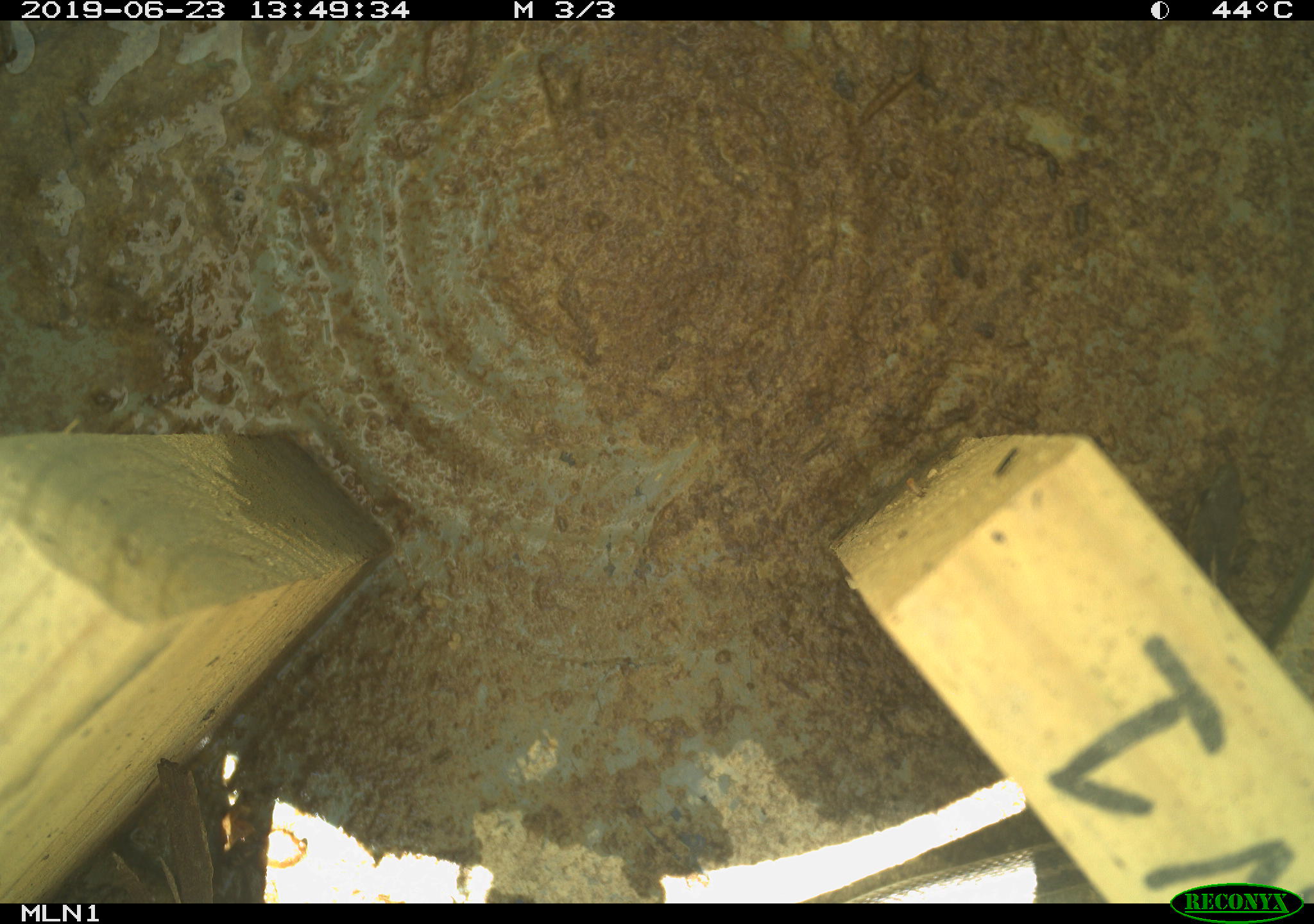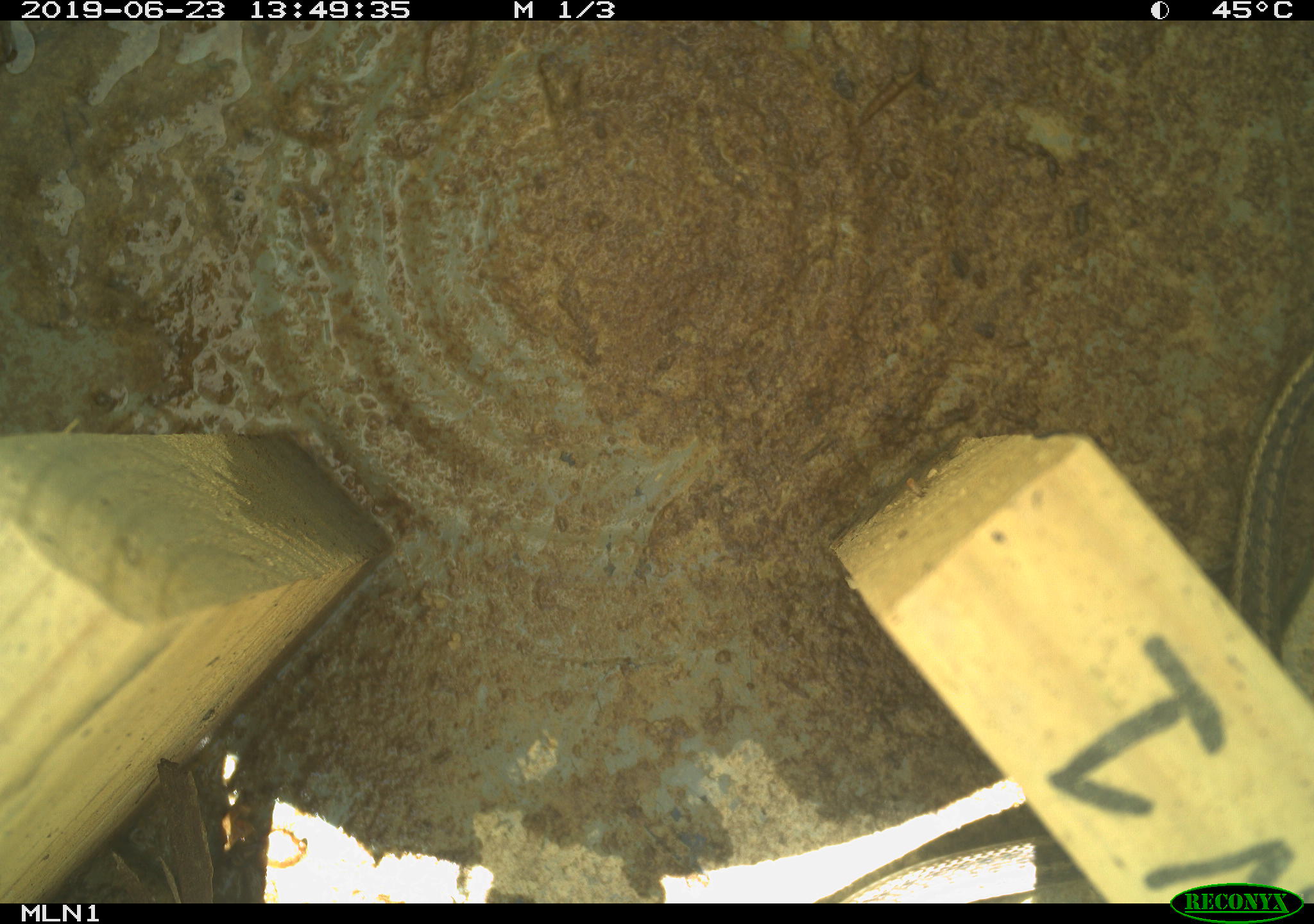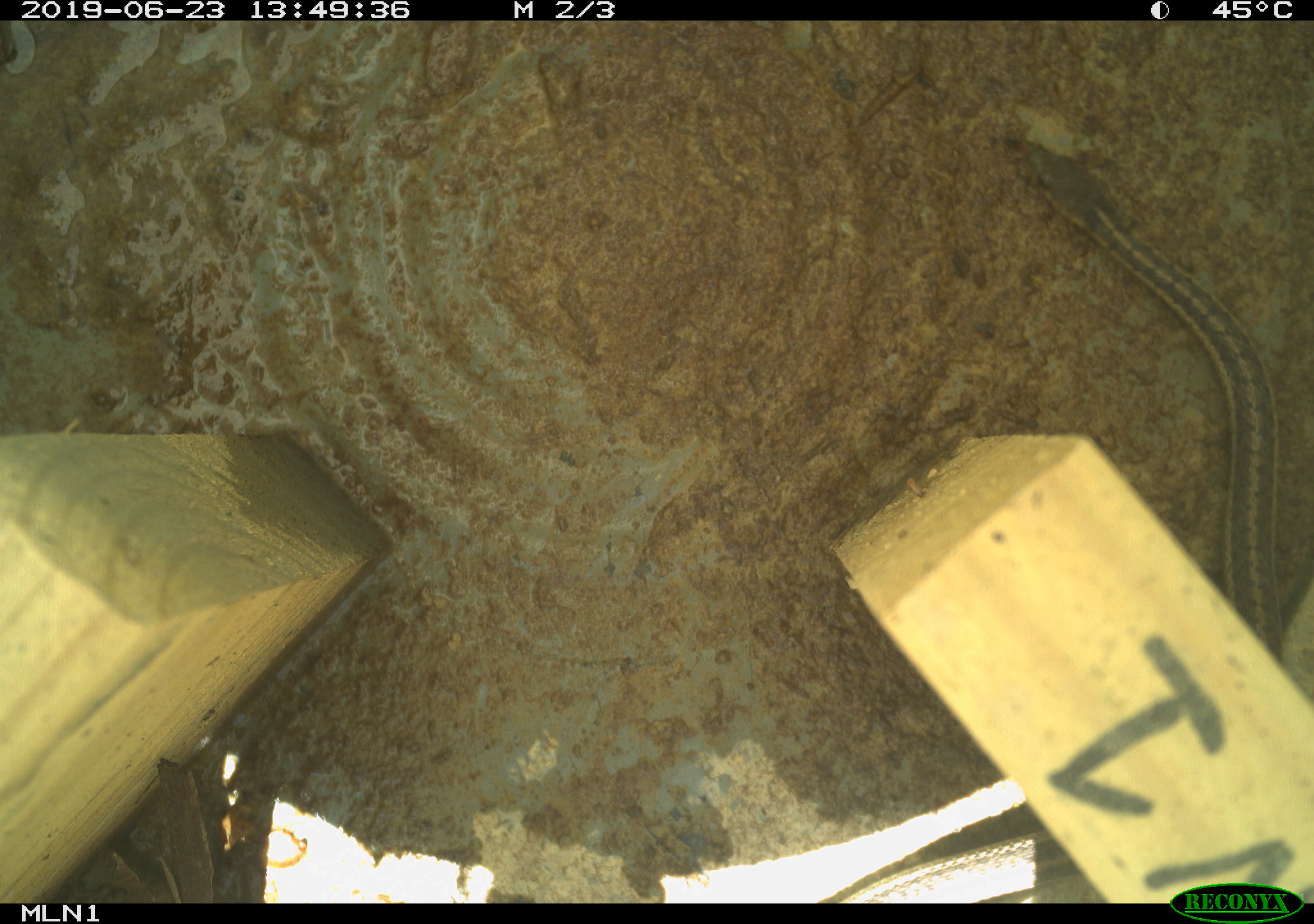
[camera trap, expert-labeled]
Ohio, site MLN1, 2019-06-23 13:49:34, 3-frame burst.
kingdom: Animalia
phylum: Chordata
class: Reptilia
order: Squamata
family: Colubridae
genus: Thamnophis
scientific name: Thamnophis sirtalis sirtalis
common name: eastern gartersnake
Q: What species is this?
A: Eastern gartersnake (Thamnophis sirtalis sirtalis).